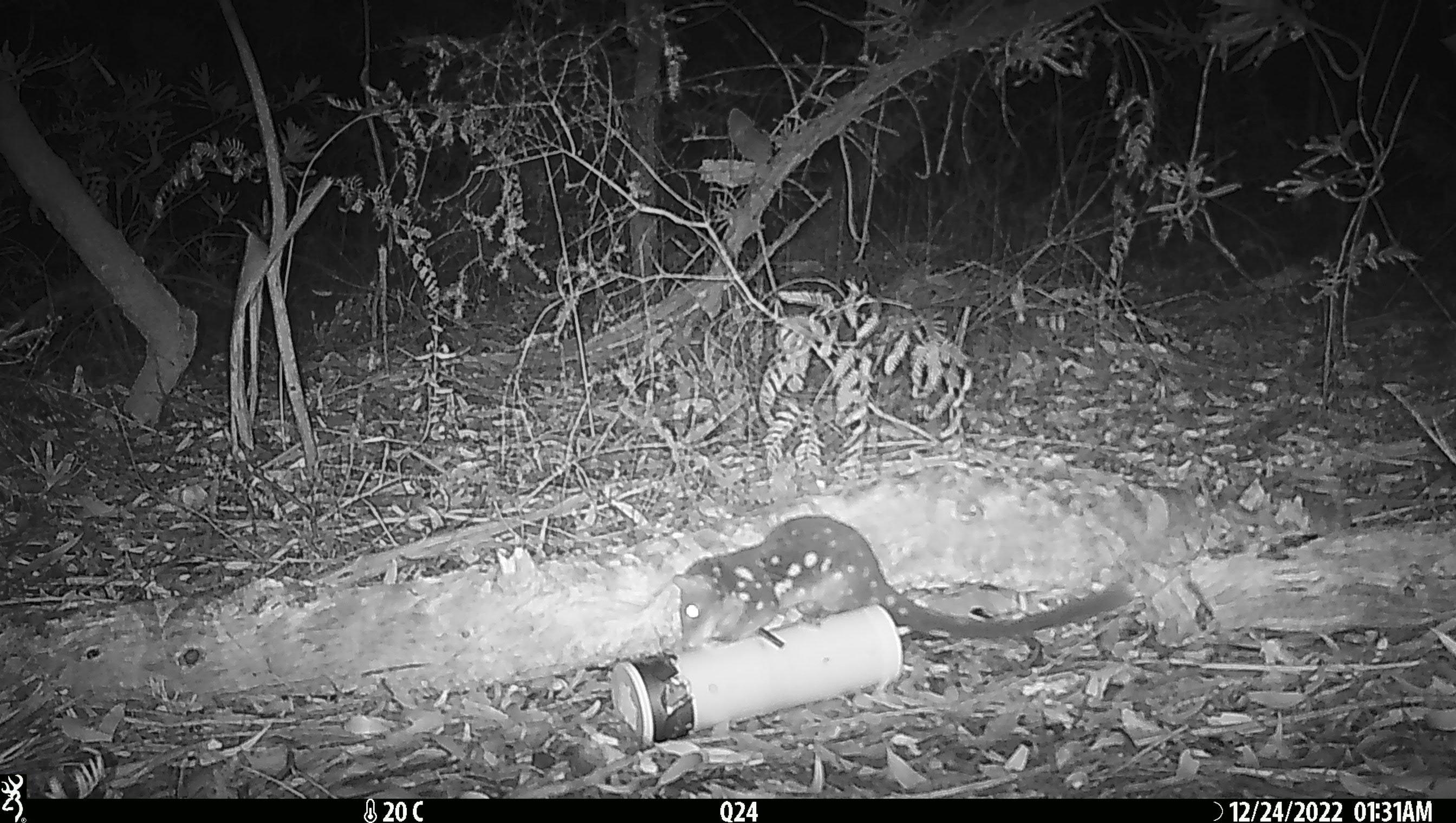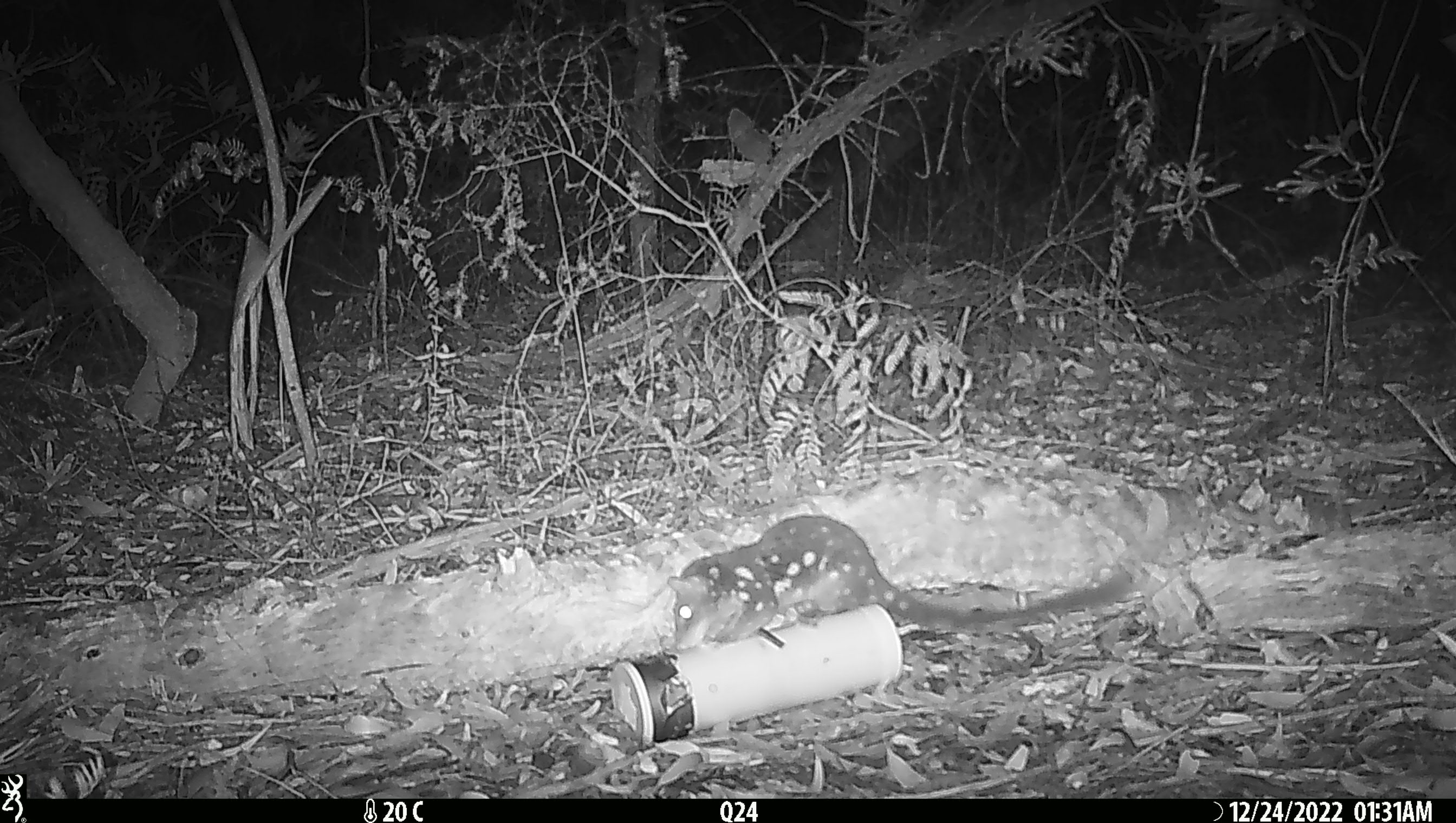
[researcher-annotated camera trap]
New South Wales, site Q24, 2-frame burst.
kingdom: Animalia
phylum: Chordata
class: Mammalia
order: Dasyuromorphia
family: Dasyuridae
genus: Dasyurus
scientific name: Dasyurus maculatus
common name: spotted-tailed quoll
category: quoll